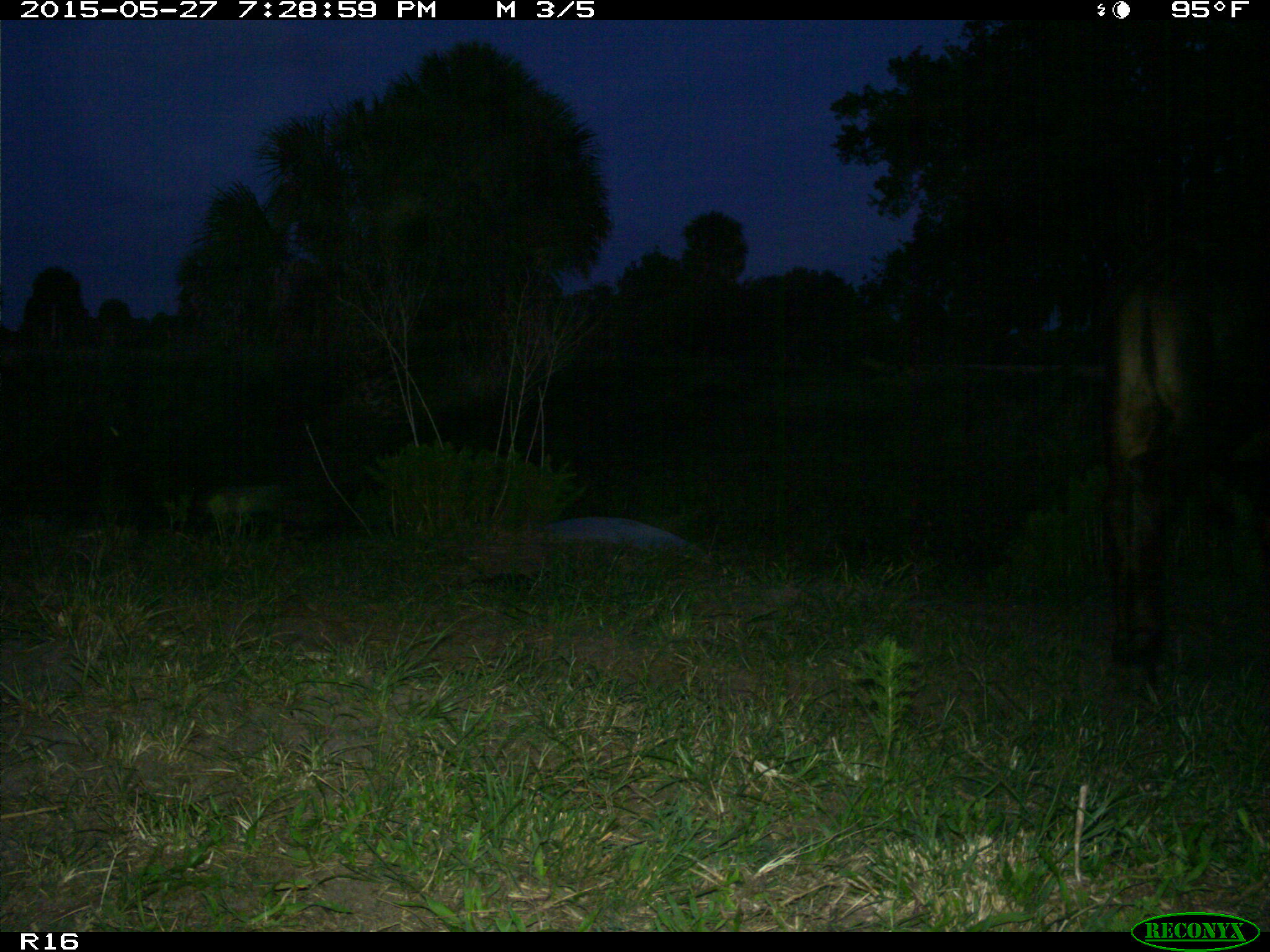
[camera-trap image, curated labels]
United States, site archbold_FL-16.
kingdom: Animalia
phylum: Chordata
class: Mammalia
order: Artiodactyla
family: Bovidae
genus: Bos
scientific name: Bos taurus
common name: domestic cow